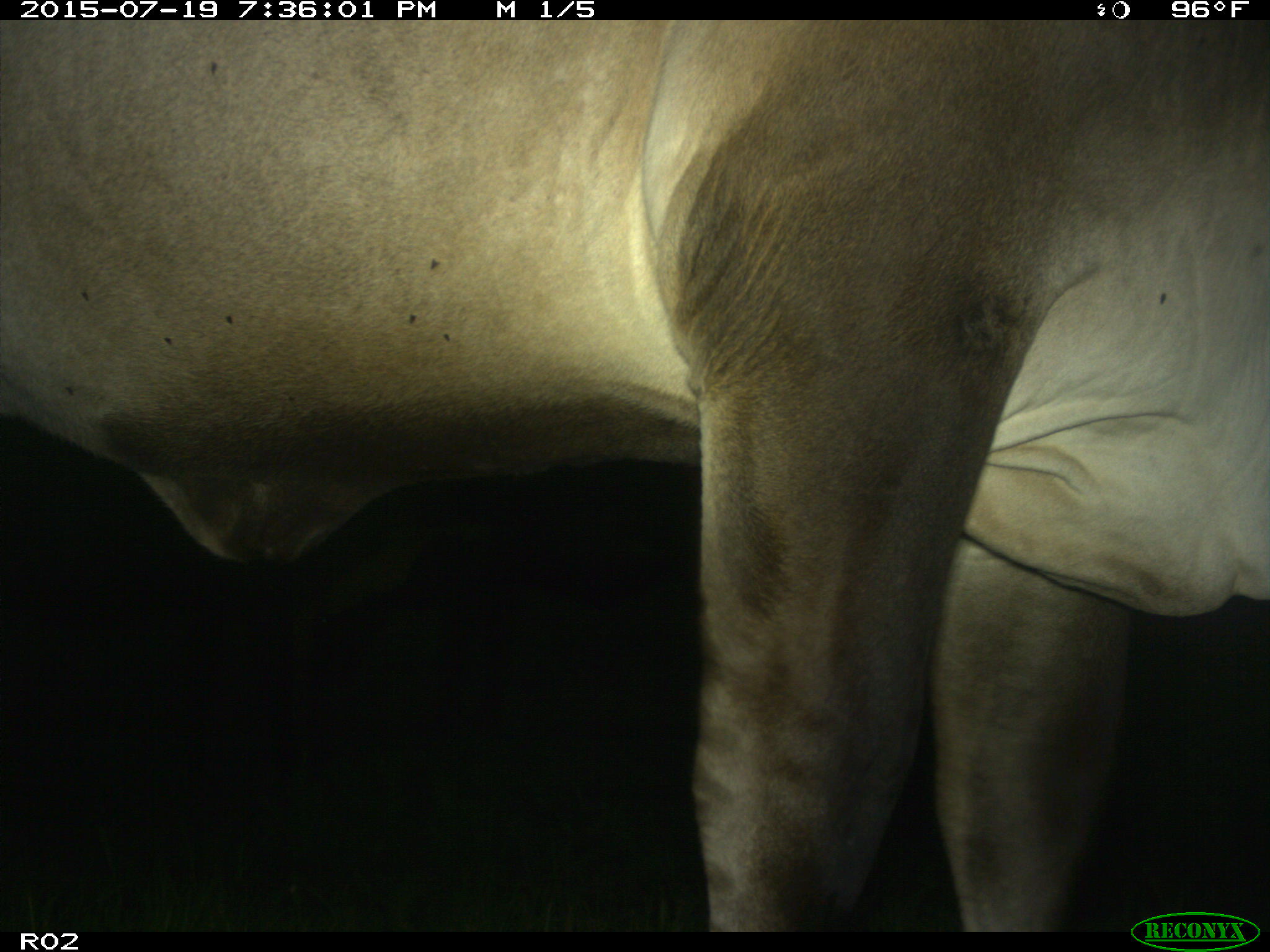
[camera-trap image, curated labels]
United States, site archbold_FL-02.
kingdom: Animalia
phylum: Chordata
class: Mammalia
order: Artiodactyla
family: Bovidae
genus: Bos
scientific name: Bos taurus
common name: domestic cow